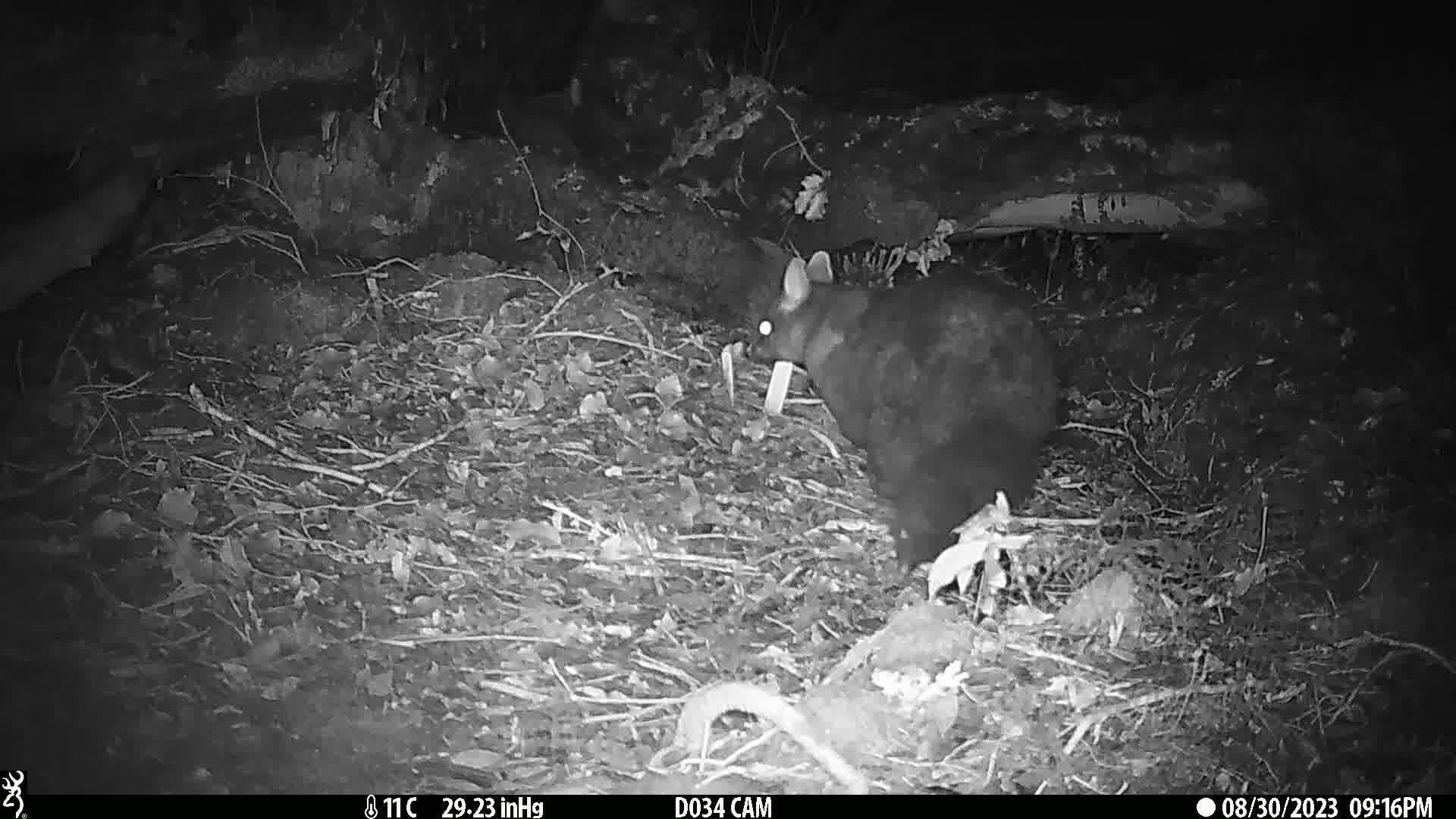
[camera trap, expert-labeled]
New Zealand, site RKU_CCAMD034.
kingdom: Animalia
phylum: Chordata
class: Mammalia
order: Diprotodontia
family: Phalangeridae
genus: Trichosurus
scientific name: Trichosurus vulpecula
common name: common brushtail possum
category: possum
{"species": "possum (common brushtail possum) (Trichosurus vulpecula)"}